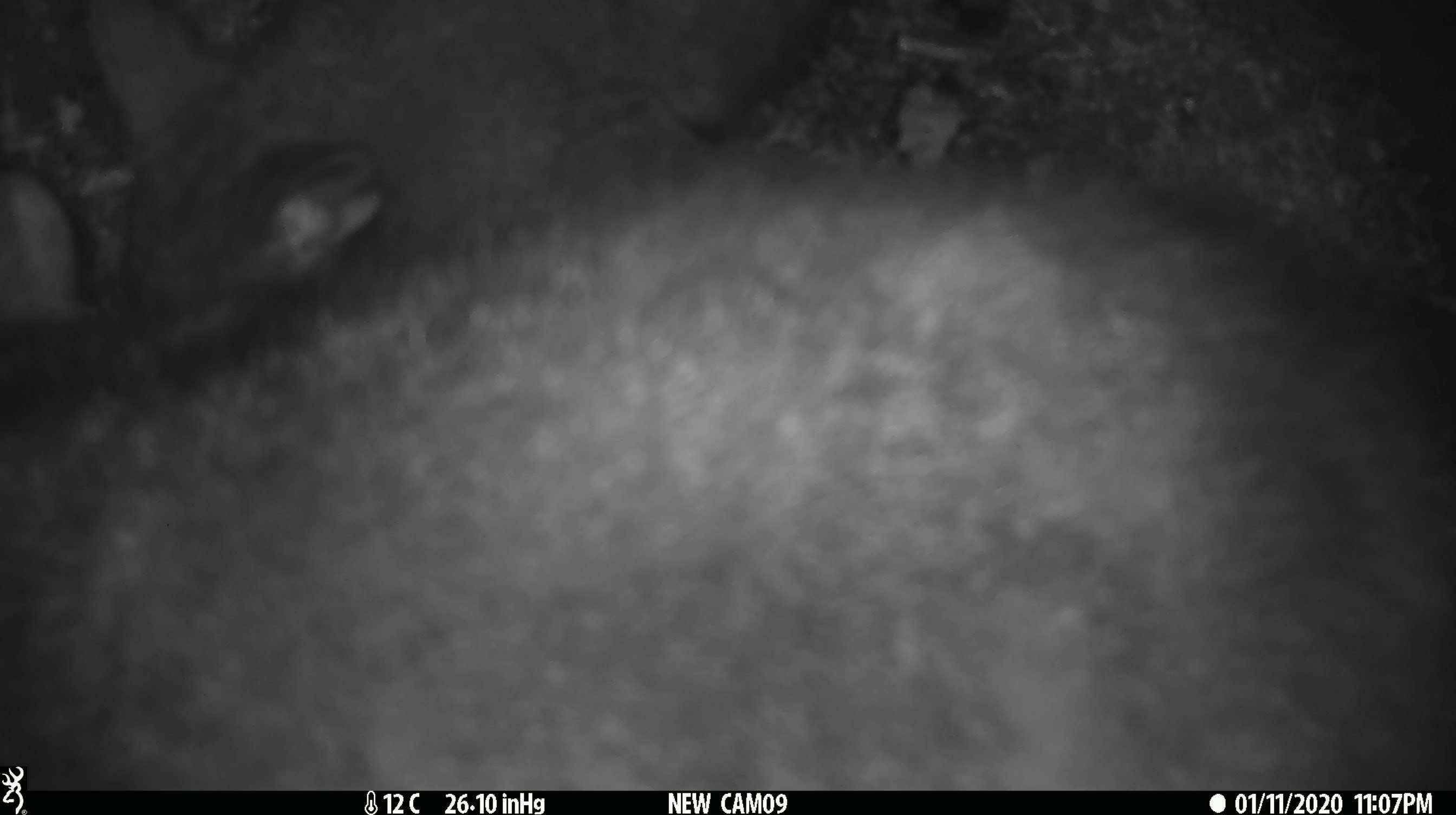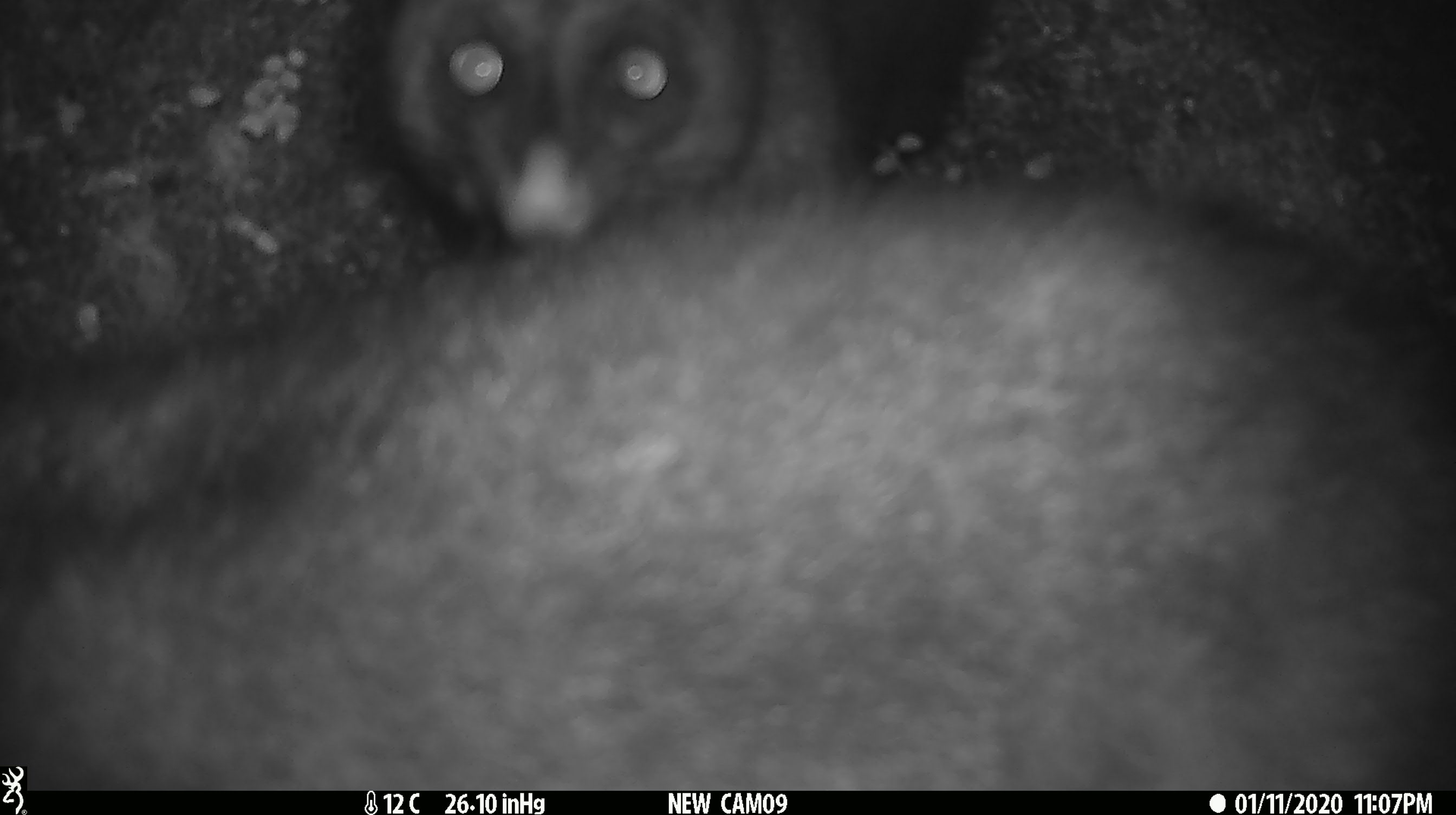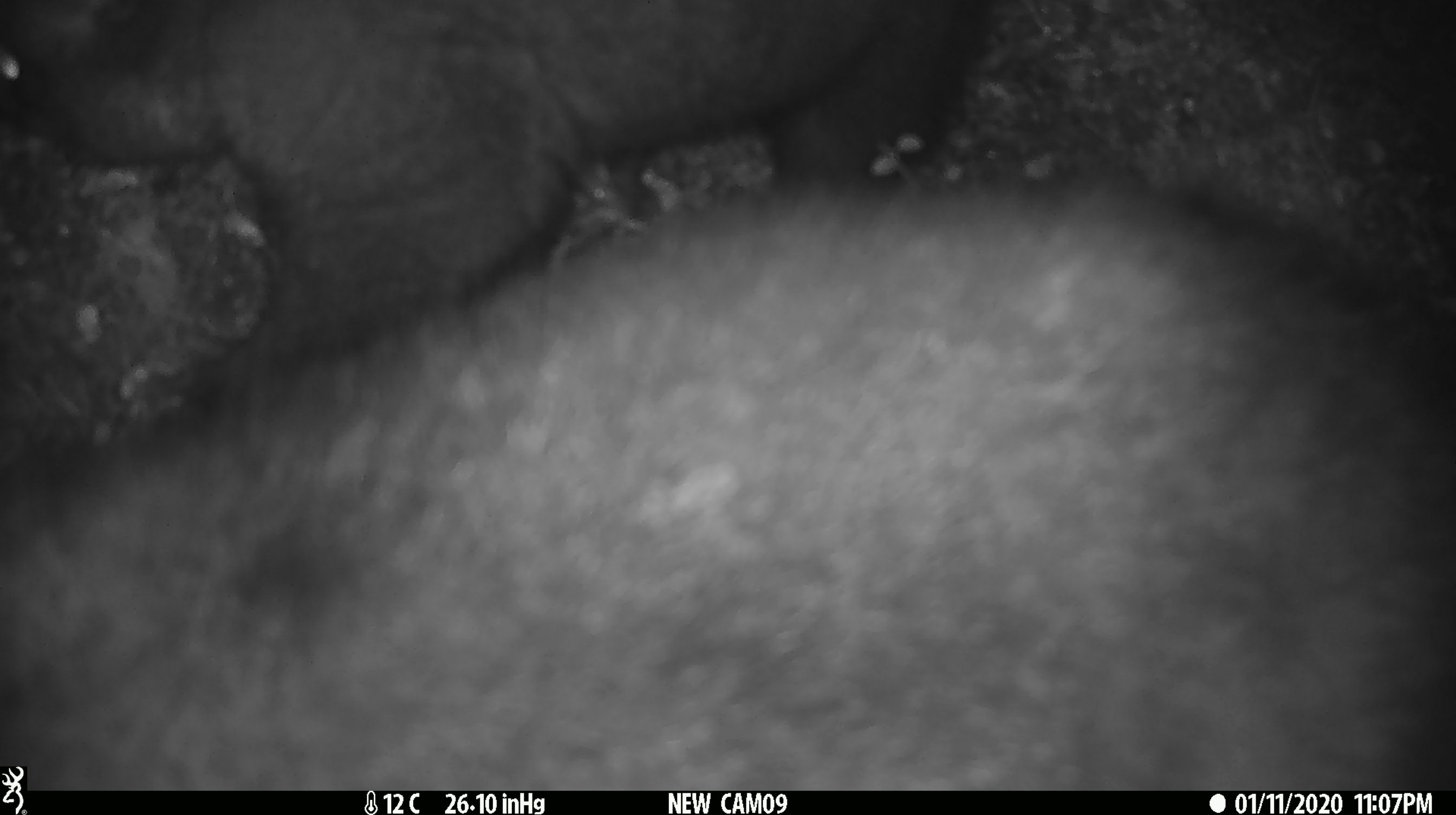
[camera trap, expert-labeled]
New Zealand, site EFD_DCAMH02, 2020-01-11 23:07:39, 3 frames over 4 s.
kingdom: Animalia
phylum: Chordata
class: Mammalia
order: Diprotodontia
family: Phalangeridae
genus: Trichosurus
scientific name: Trichosurus vulpecula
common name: common brushtail possum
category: possum